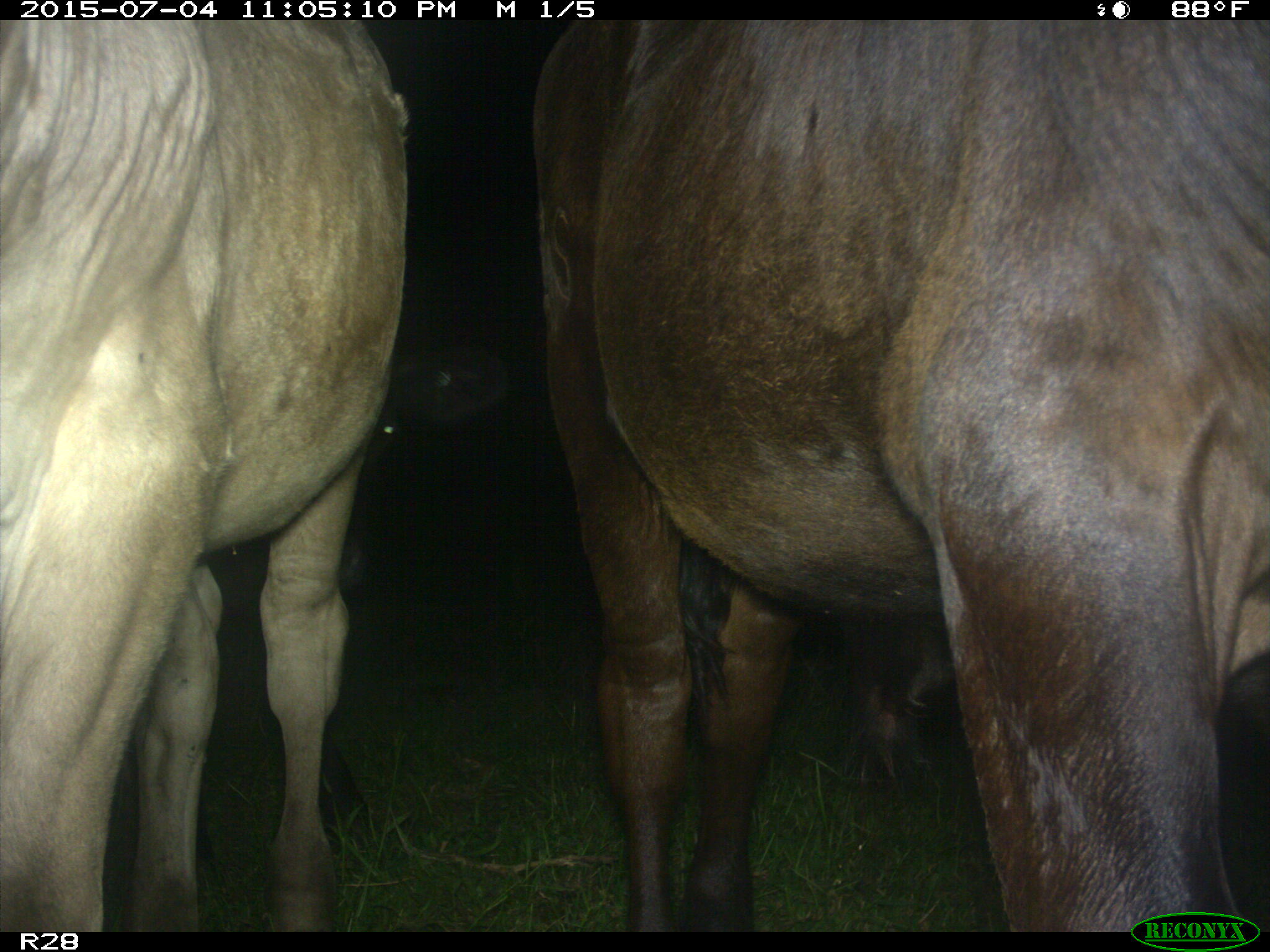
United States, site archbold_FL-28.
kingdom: Animalia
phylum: Chordata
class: Mammalia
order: Artiodactyla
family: Bovidae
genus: Bos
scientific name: Bos taurus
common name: domestic cow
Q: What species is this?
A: Bos taurus (domestic cow).